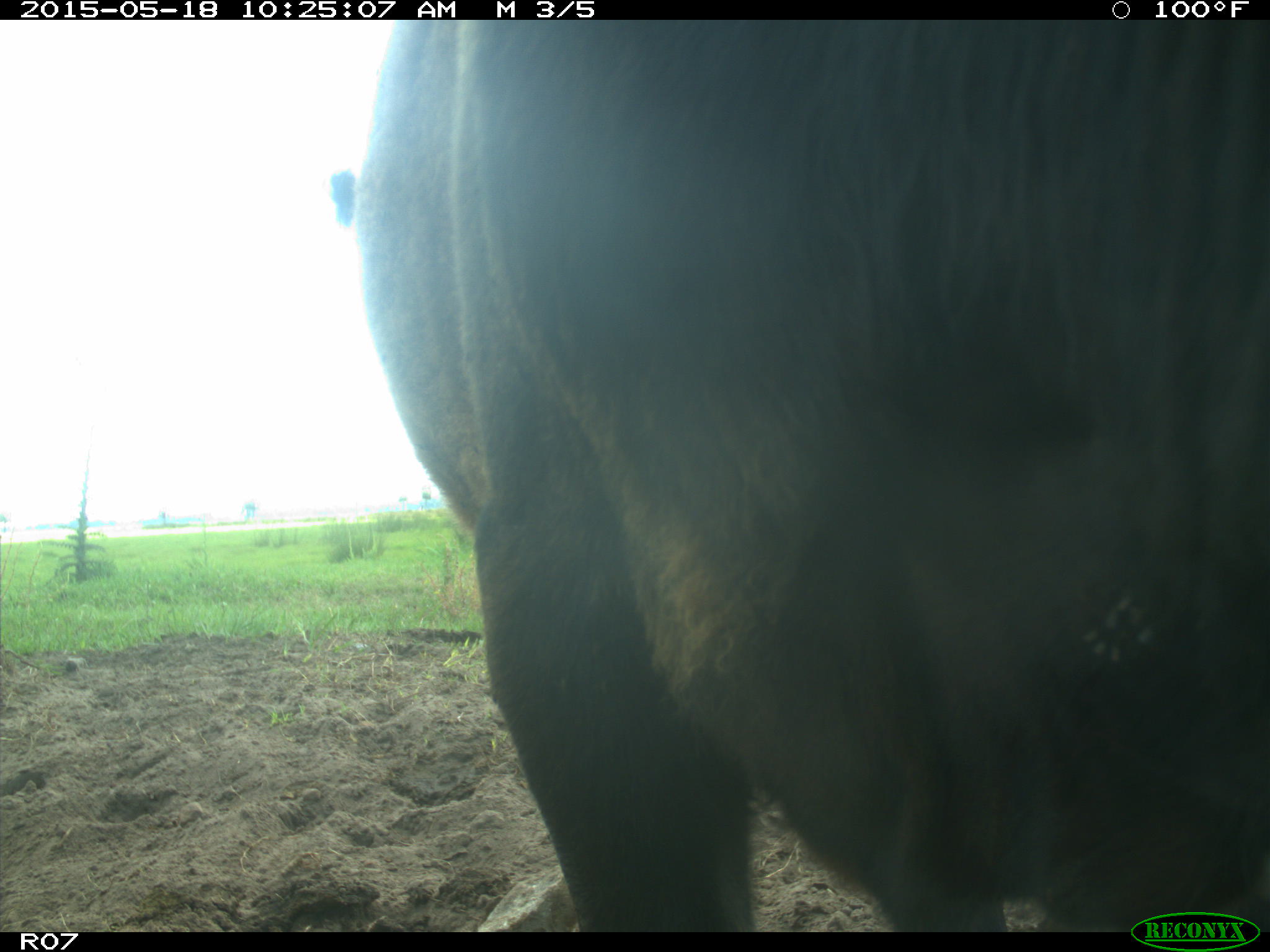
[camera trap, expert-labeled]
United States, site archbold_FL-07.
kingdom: Animalia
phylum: Chordata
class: Mammalia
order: Artiodactyla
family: Bovidae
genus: Bos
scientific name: Bos taurus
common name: domestic cow